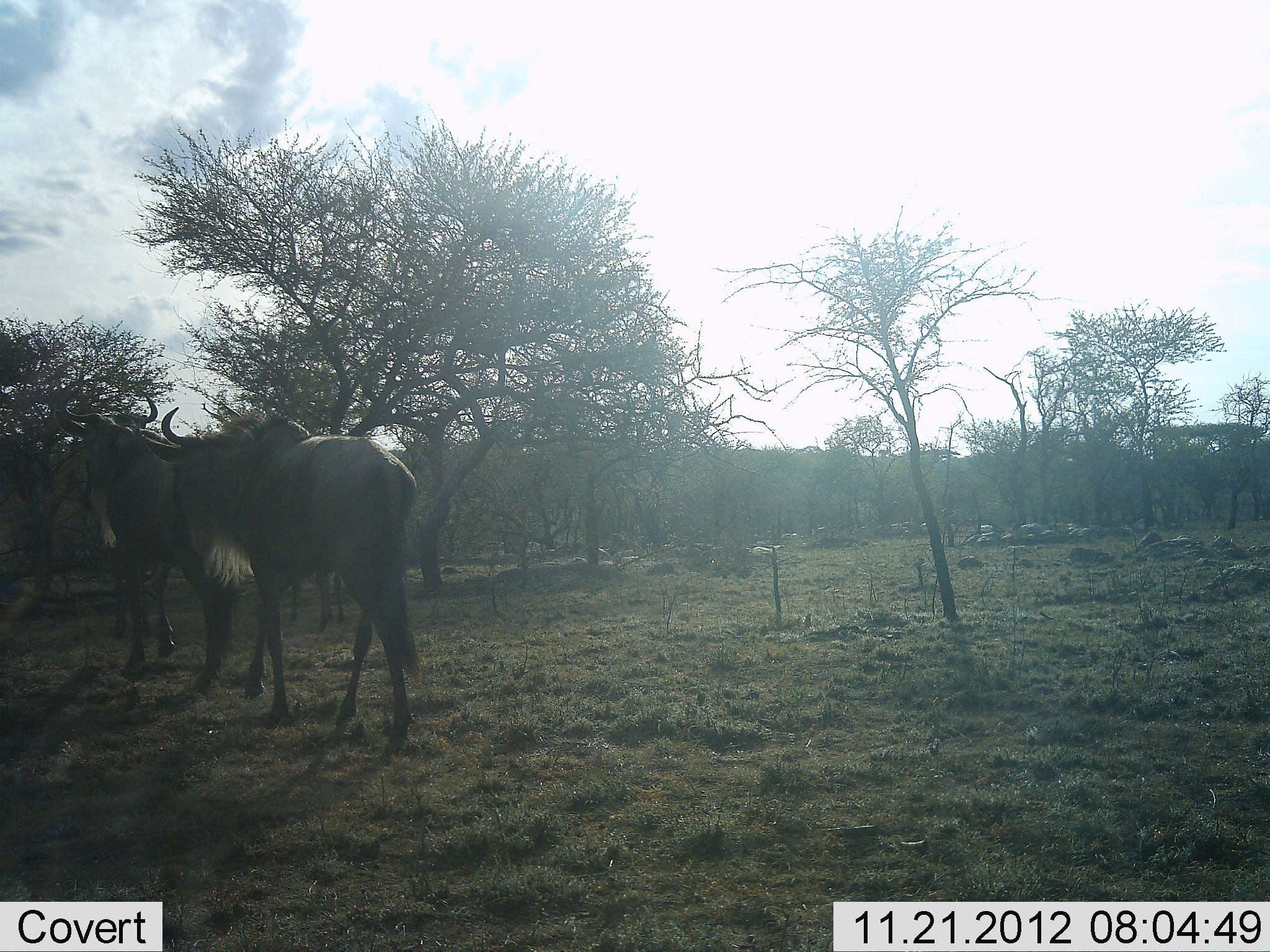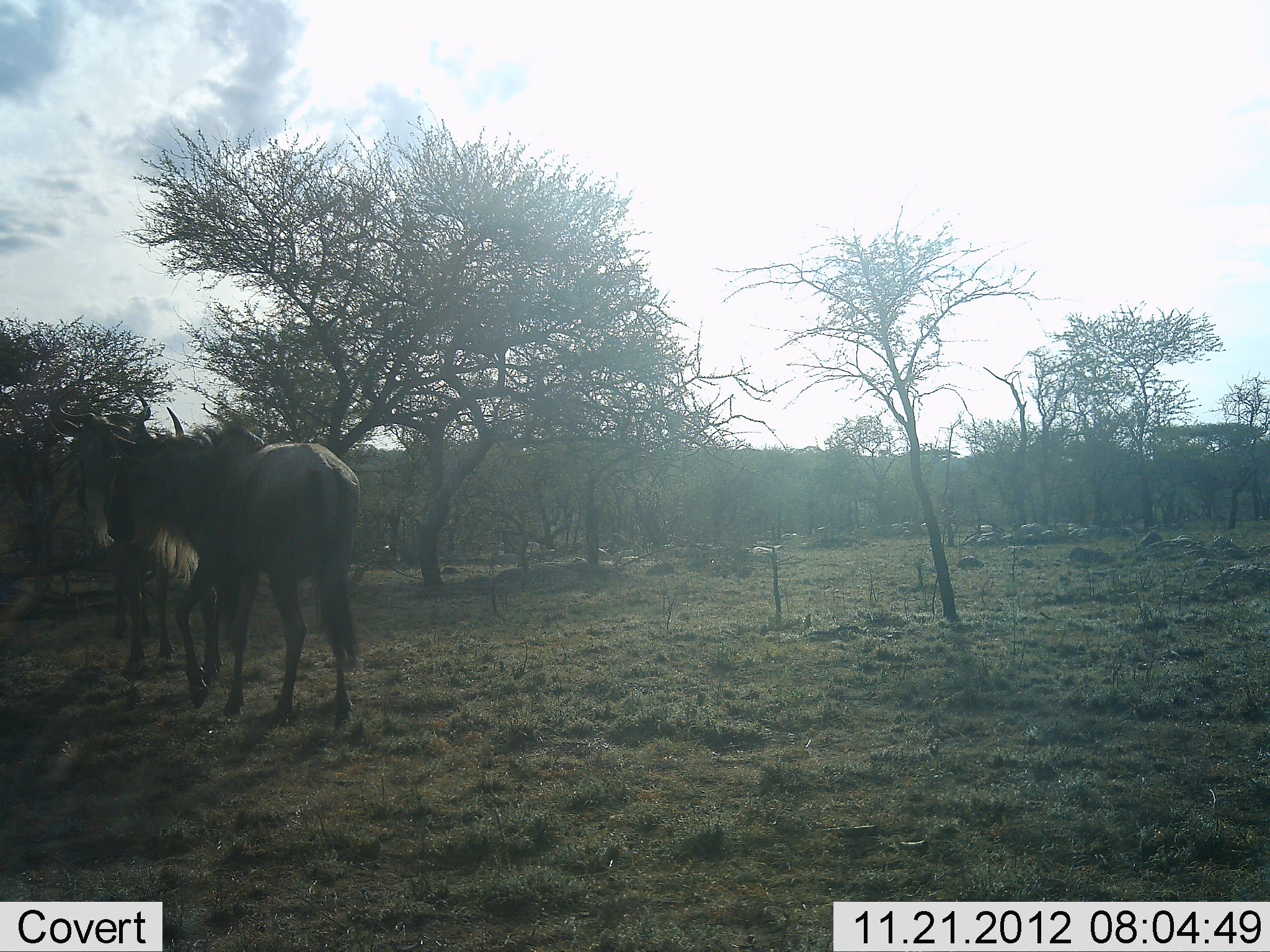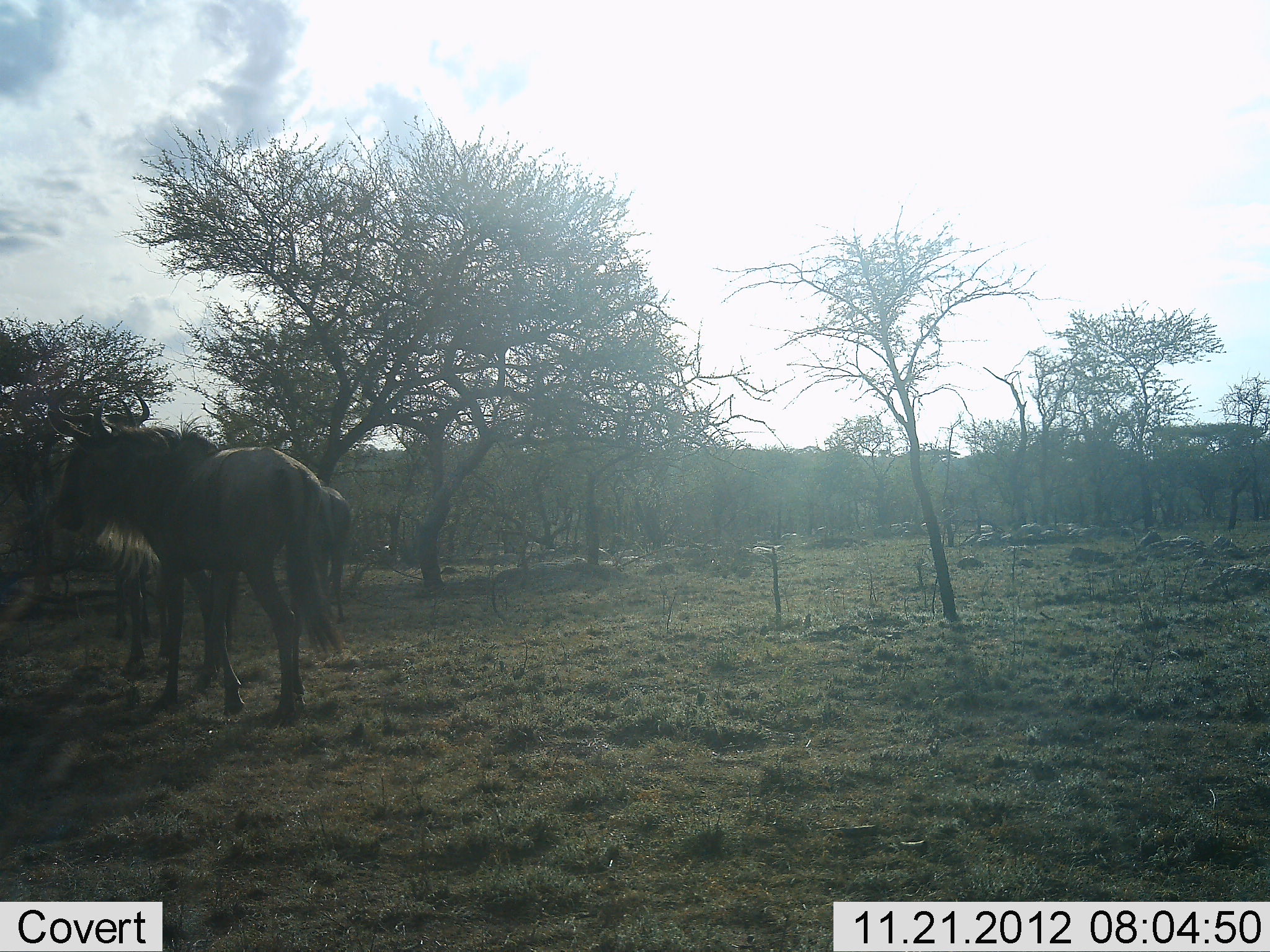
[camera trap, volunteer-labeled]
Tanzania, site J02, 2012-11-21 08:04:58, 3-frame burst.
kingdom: Animalia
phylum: Chordata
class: Mammalia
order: Artiodactyla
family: Bovidae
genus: Connochaetes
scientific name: Connochaetes taurinus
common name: blue wildebeest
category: wildebeest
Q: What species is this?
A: Wildebeest (blue wildebeest) (Connochaetes taurinus).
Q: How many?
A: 2.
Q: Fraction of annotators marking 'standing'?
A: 40%.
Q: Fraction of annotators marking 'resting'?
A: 0%.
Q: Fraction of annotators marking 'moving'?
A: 100%.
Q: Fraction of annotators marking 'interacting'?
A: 0%.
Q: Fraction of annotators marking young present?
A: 0%.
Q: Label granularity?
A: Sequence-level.